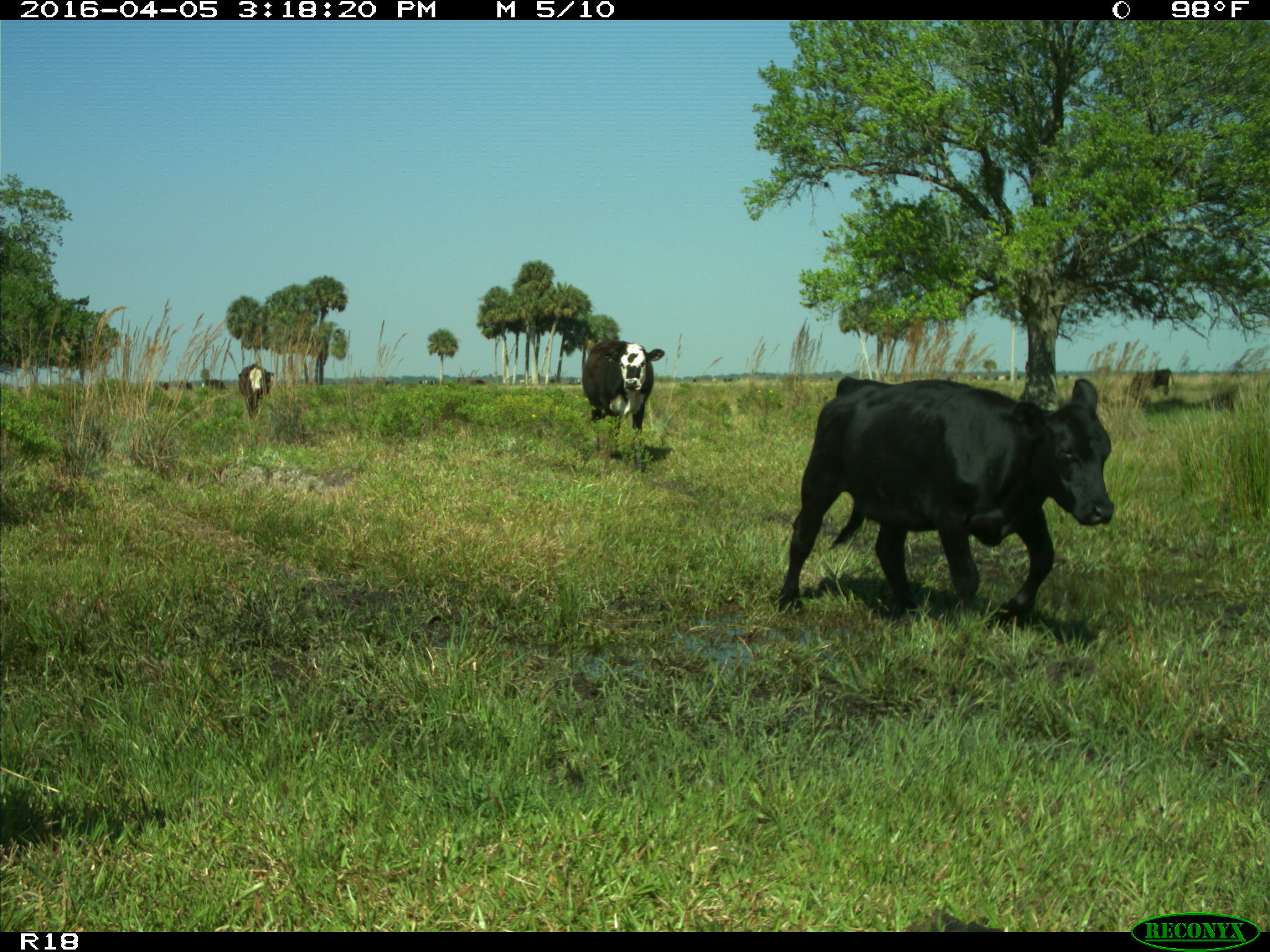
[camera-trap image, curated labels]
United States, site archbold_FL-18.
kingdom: Animalia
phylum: Chordata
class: Mammalia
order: Artiodactyla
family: Bovidae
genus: Bos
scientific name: Bos taurus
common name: domestic cow